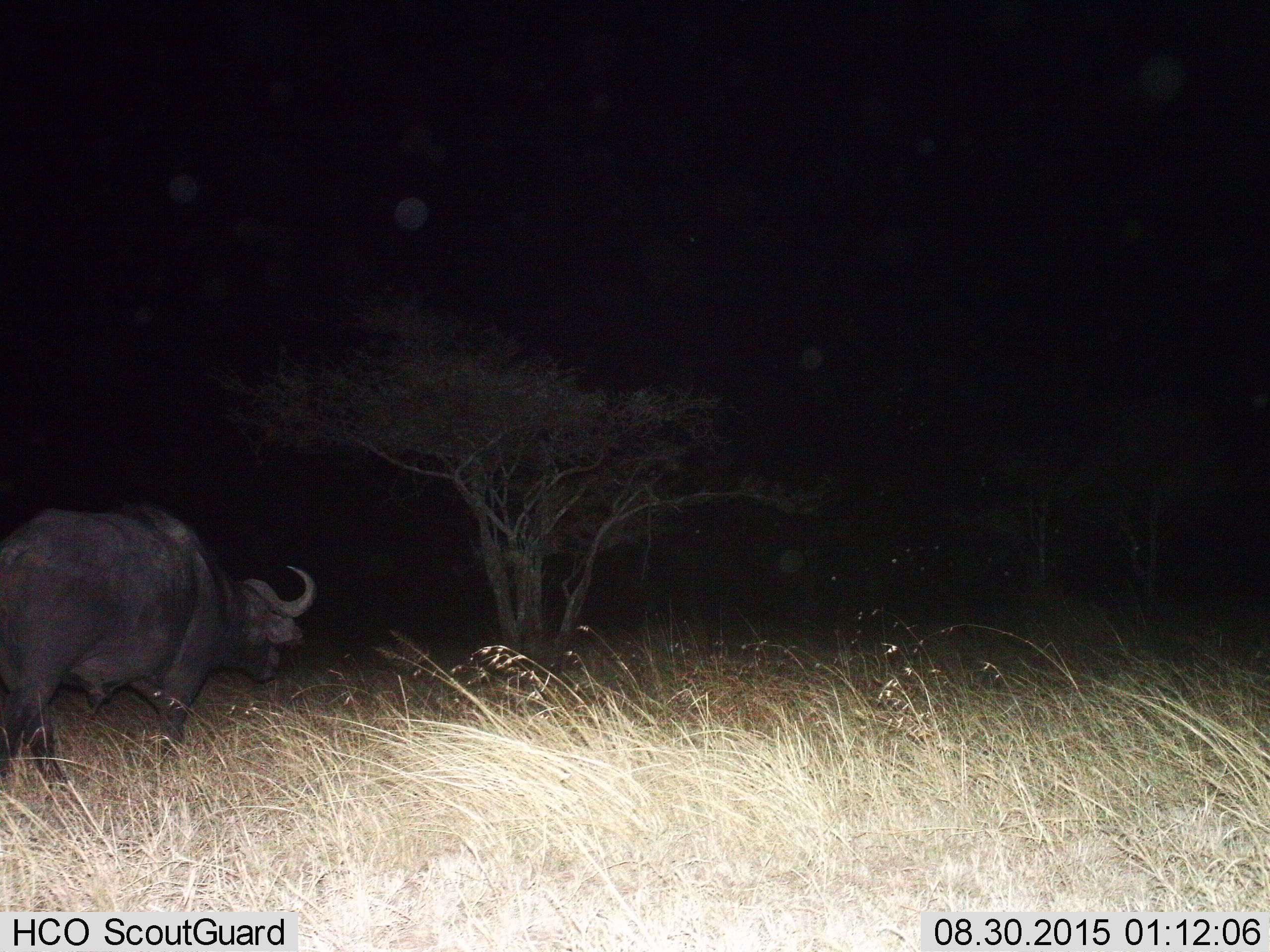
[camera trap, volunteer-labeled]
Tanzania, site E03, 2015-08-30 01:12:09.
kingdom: Animalia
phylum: Chordata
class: Mammalia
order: Artiodactyla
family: Bovidae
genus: Syncerus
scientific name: Syncerus caffer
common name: cape buffalo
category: buffalo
Buffalo (cape buffalo) (Syncerus caffer), count 1. Behavior (volunteer vote fractions): standing 40%, resting 0%, moving 60%, interacting 0%. Young present (vote fraction): 0%. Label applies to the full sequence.